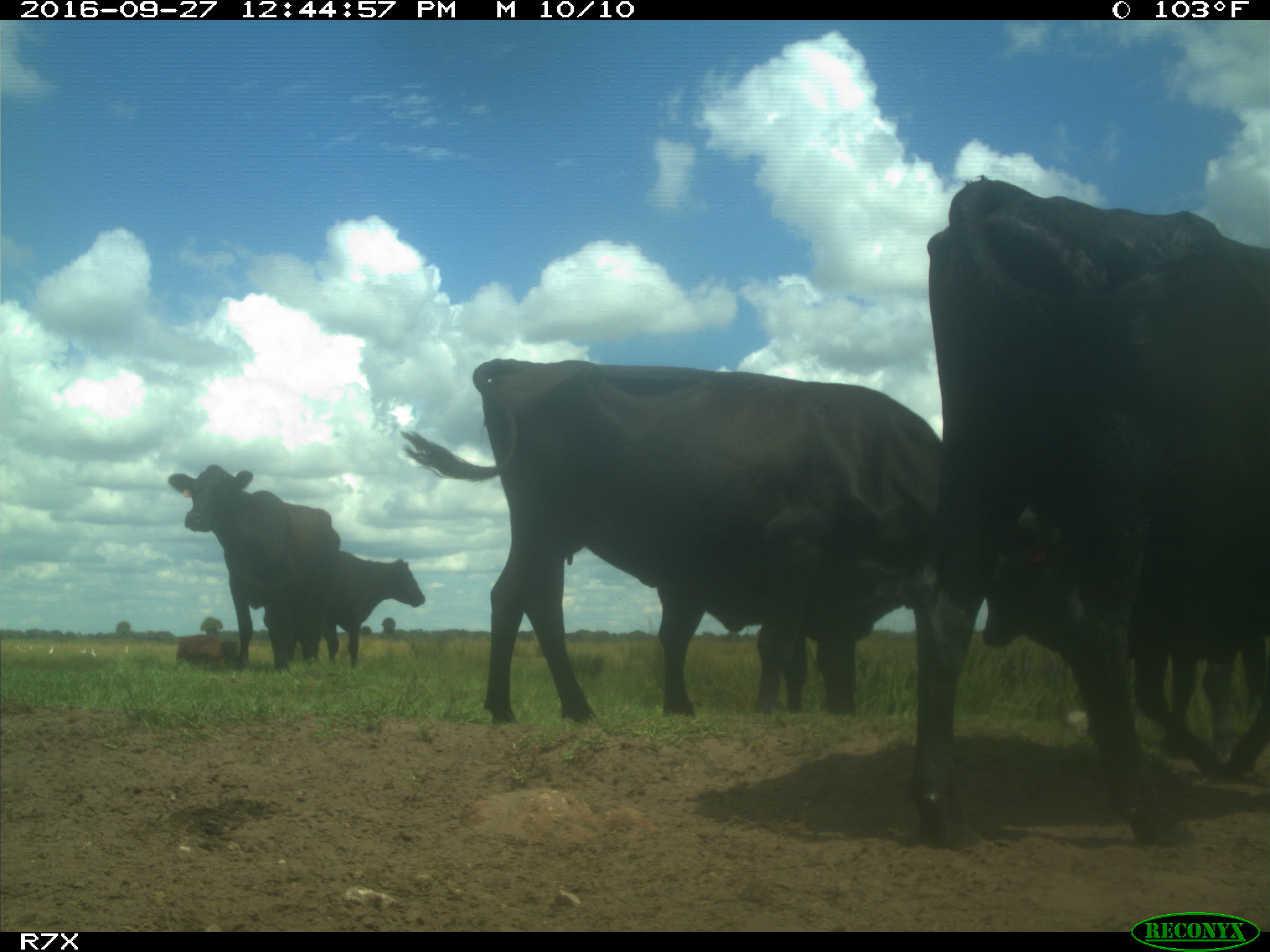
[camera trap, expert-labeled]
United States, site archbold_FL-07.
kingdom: Animalia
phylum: Chordata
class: Mammalia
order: Artiodactyla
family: Bovidae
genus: Bos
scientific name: Bos taurus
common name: domestic cow